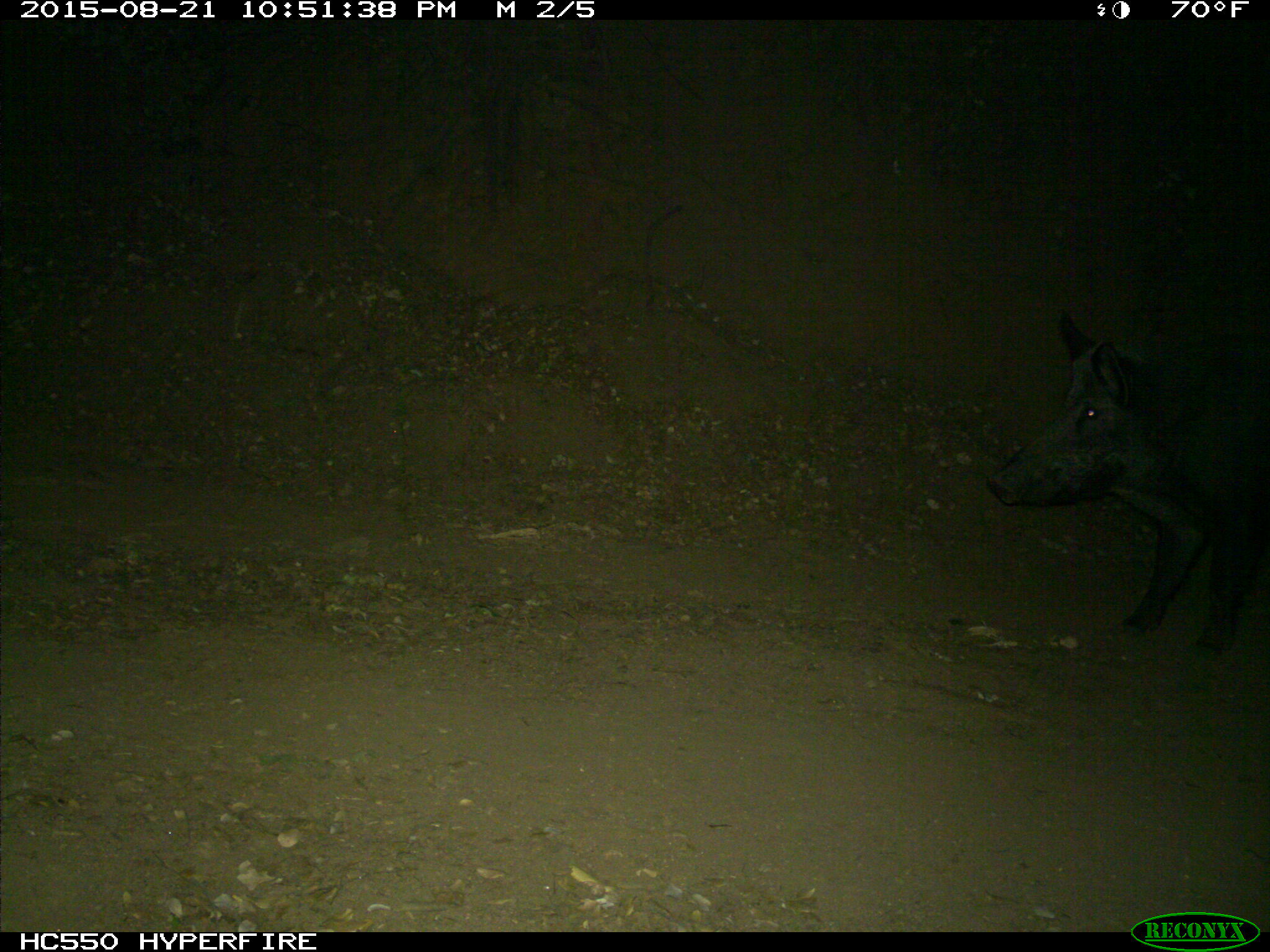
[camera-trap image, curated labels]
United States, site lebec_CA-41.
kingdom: Animalia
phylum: Chordata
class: Mammalia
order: Artiodactyla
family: Suidae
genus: Sus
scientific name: Sus scrofa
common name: wild boar